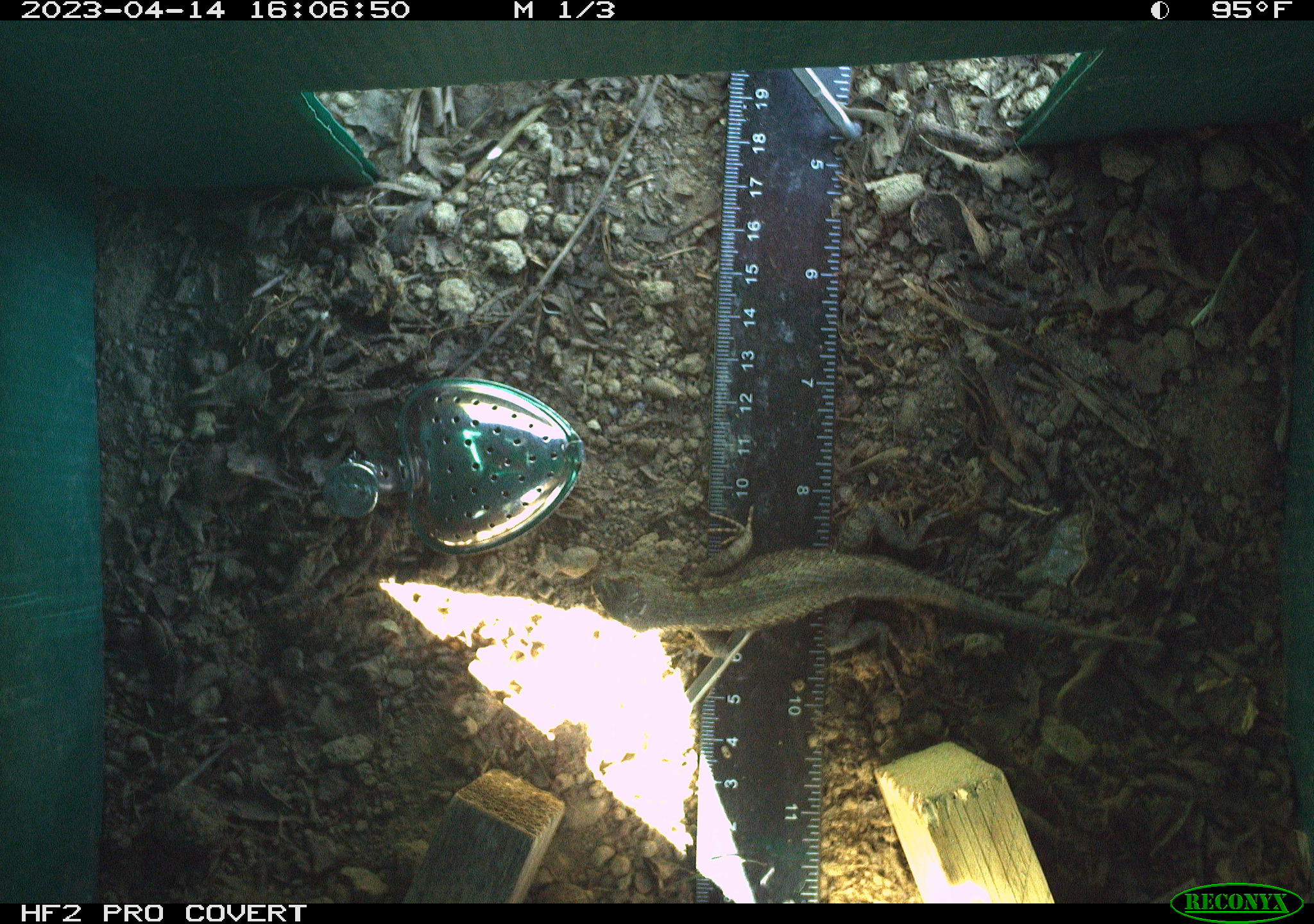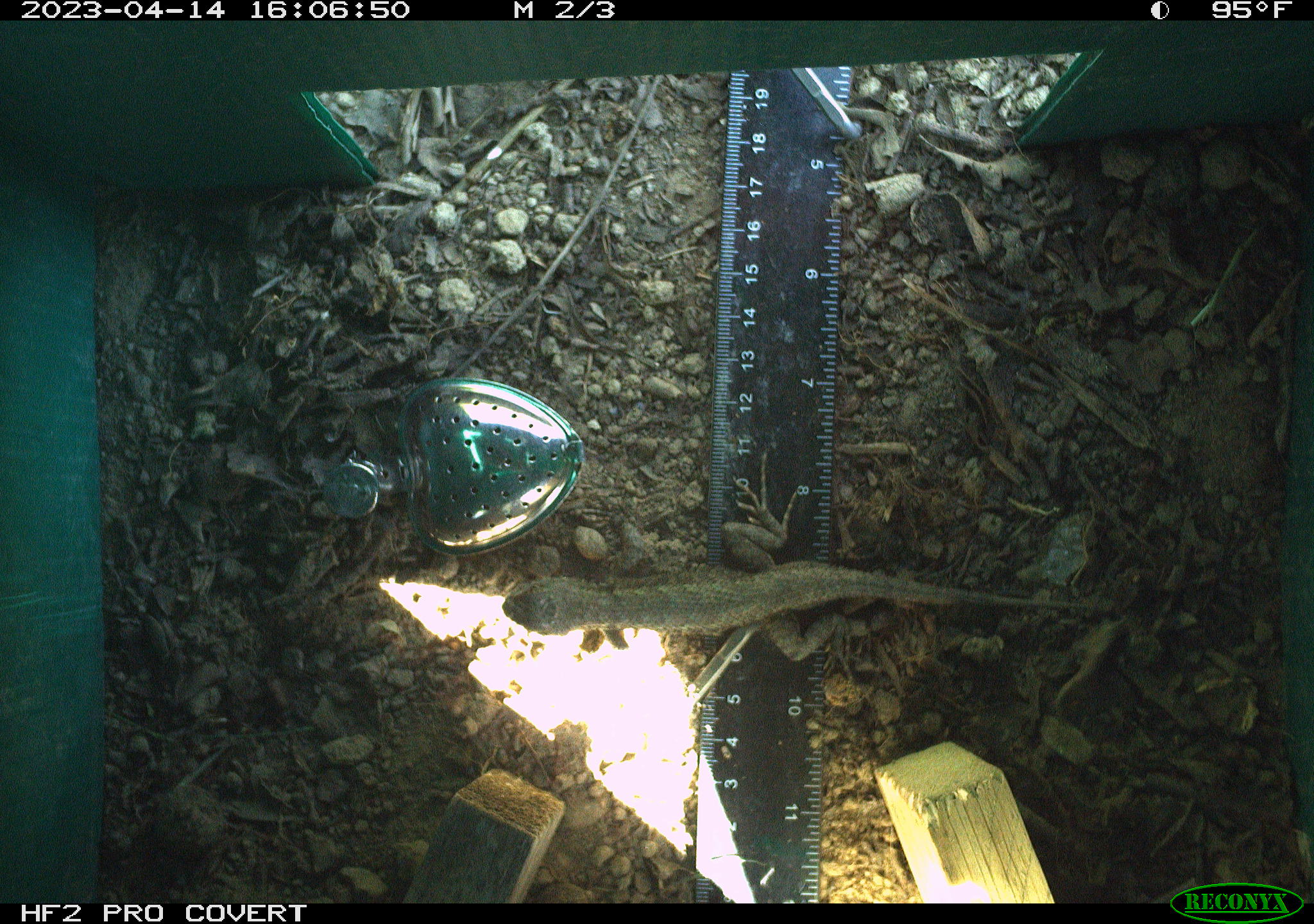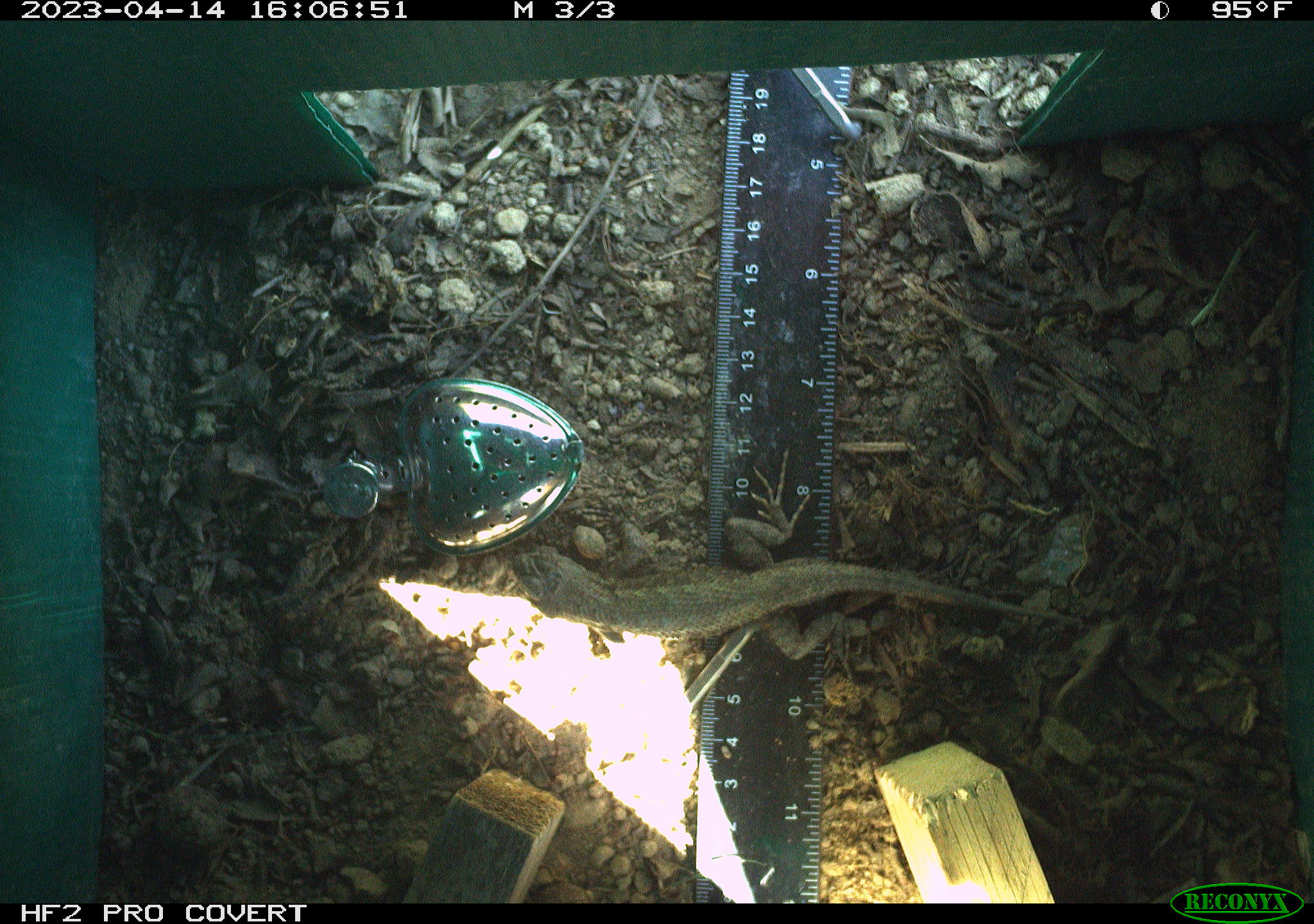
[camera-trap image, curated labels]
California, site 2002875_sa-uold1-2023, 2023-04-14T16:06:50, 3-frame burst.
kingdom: Animalia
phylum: Chordata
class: Reptilia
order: Squamata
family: Phrynosomatidae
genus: Sceloporus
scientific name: Sceloporus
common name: spiny lizards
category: sceloporus species